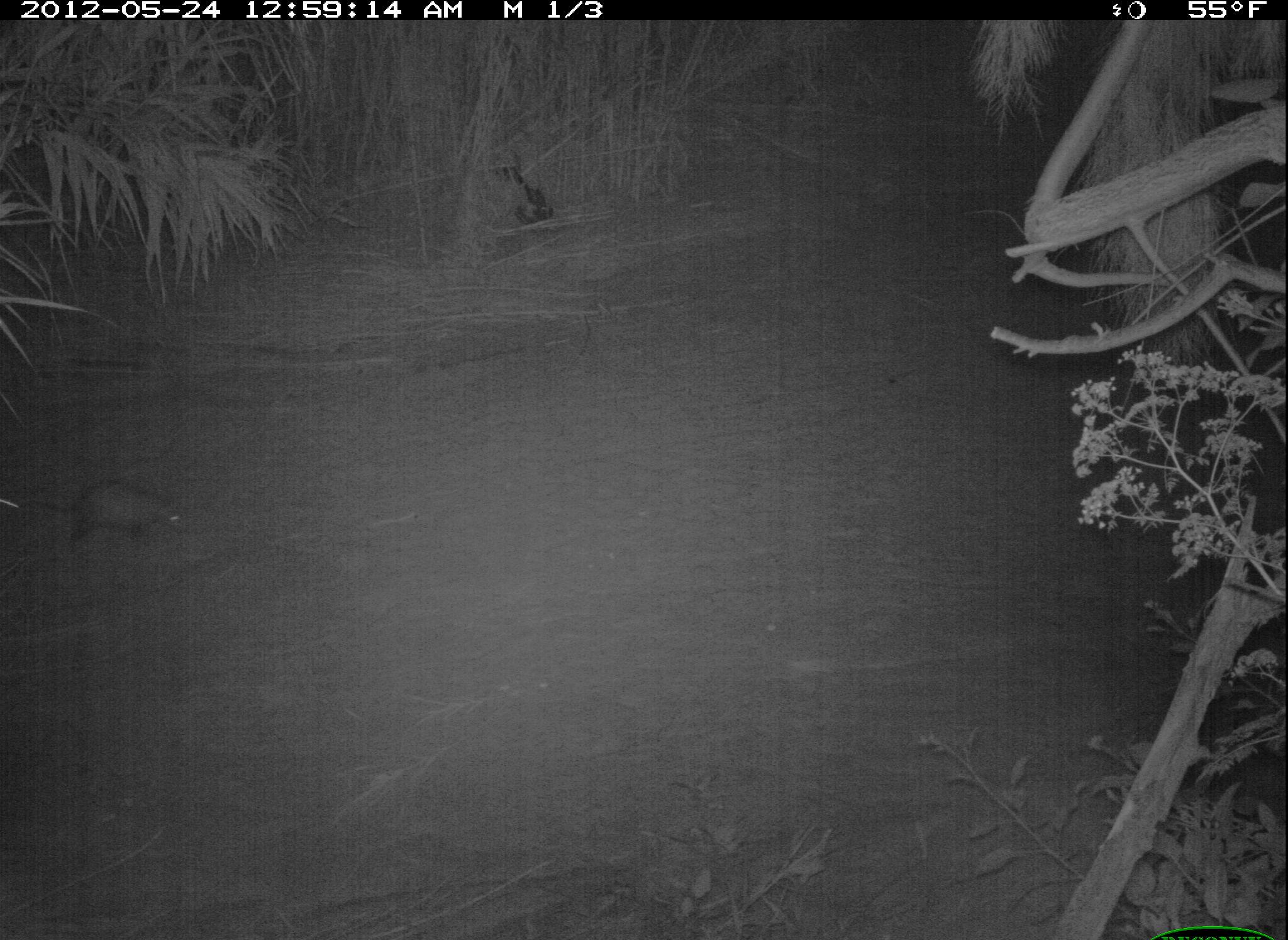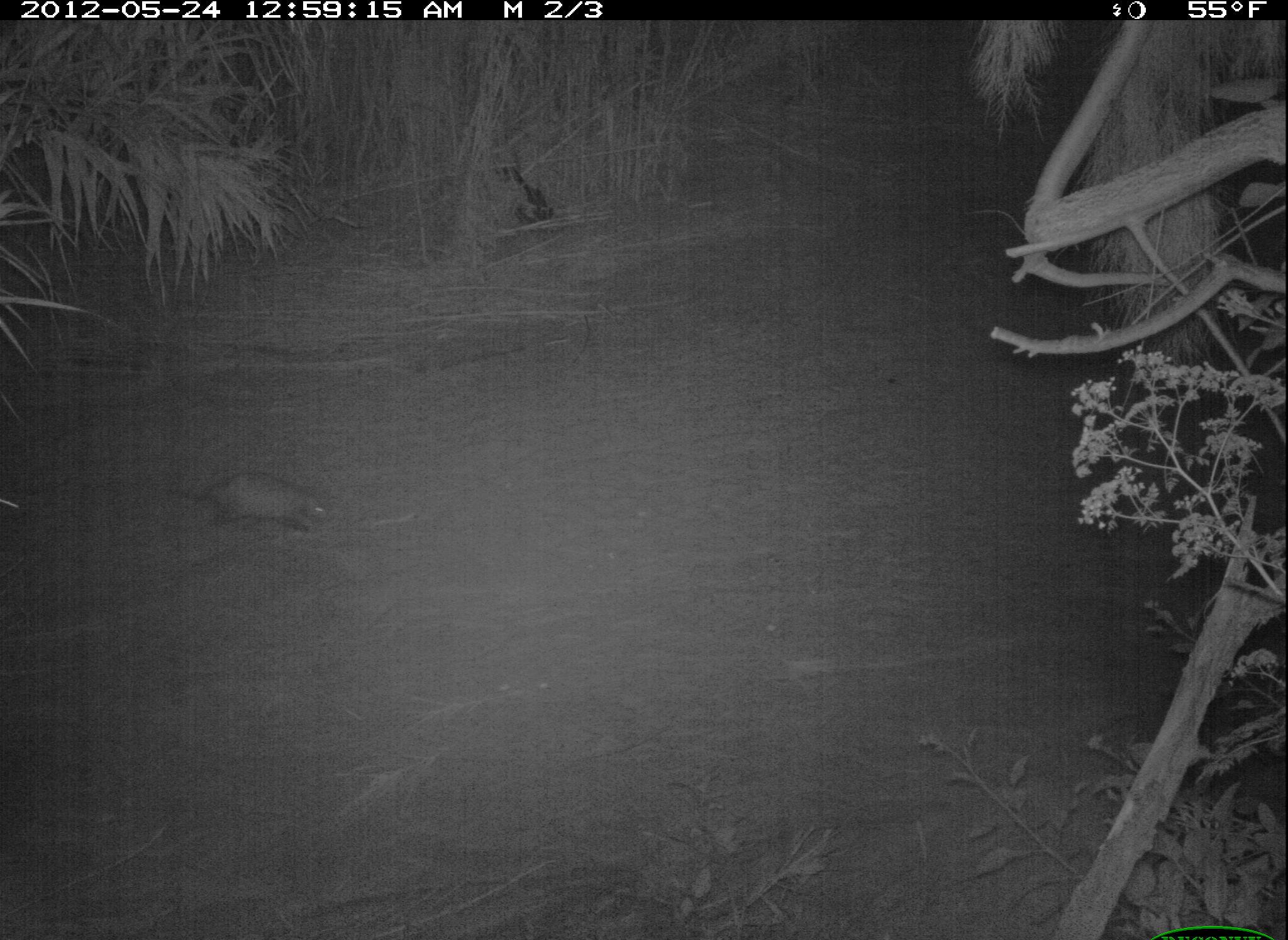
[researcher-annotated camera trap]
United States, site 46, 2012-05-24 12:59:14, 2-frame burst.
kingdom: Animalia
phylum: Chordata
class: Mammalia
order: Didelphimorphia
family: Didelphidae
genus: Didelphis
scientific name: Didelphis virginiana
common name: virginia opossum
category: opossum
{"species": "opossum (virginia opossum) (Didelphis virginiana)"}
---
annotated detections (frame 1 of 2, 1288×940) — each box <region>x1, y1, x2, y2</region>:
opossum: <region>19, 474, 198, 570</region>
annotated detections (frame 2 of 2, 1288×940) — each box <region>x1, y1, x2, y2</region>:
opossum: <region>134, 435, 367, 578</region>